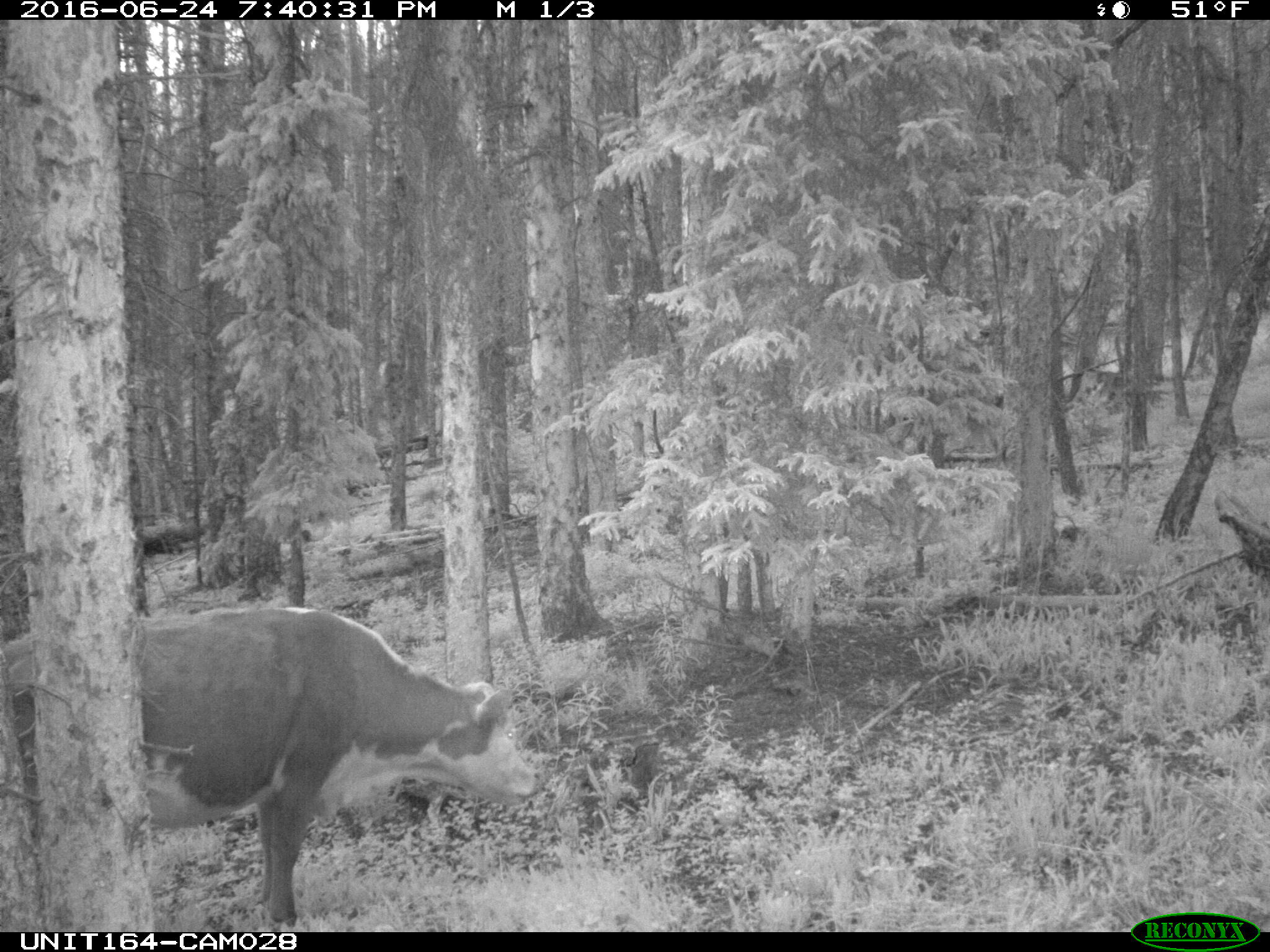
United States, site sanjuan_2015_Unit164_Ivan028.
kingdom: Animalia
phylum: Chordata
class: Mammalia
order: Artiodactyla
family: Bovidae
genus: Bos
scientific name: Bos taurus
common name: domestic cow